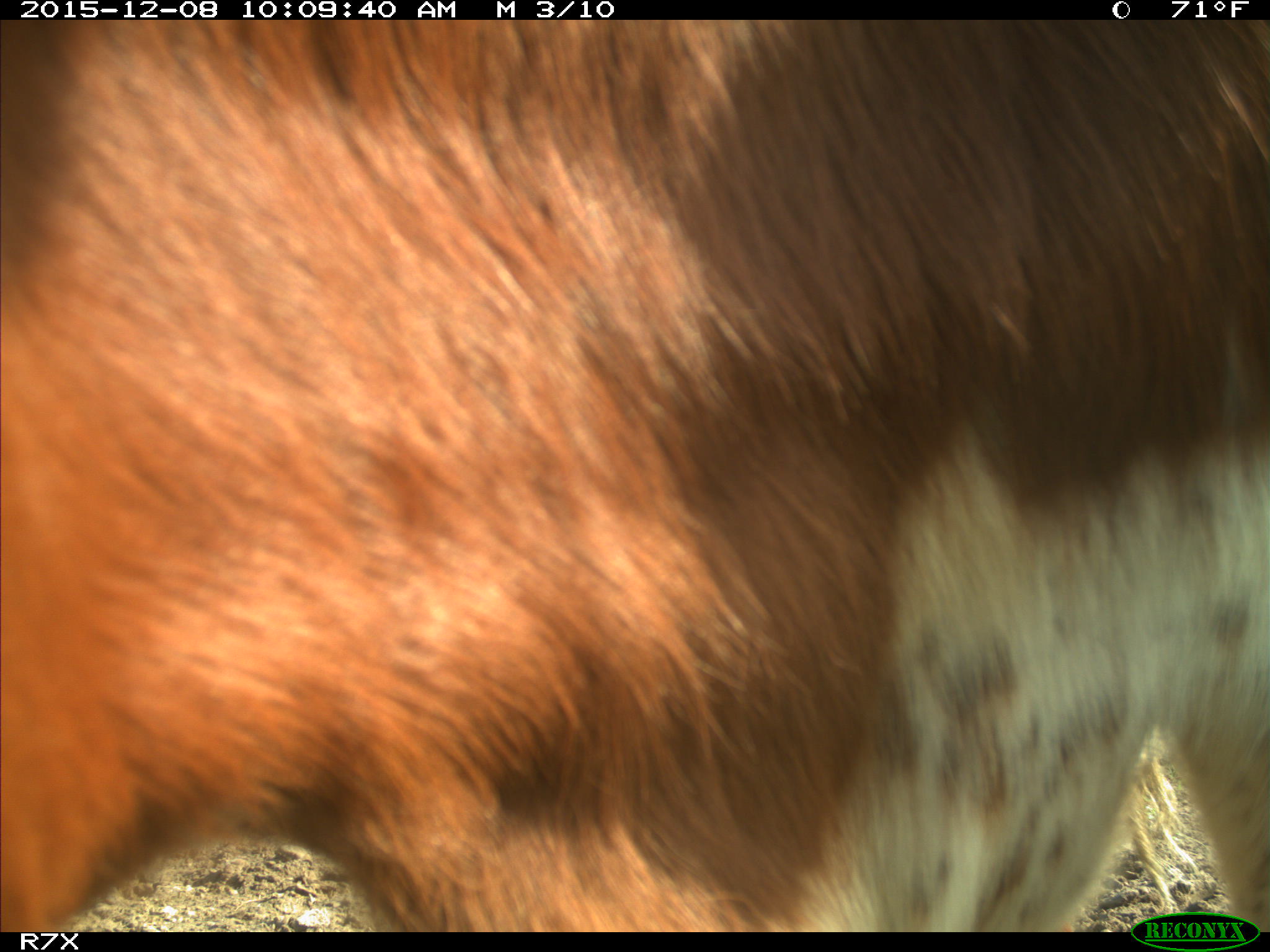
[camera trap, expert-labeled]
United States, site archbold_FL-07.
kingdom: Animalia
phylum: Chordata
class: Mammalia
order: Artiodactyla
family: Bovidae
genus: Bos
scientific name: Bos taurus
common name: domestic cow